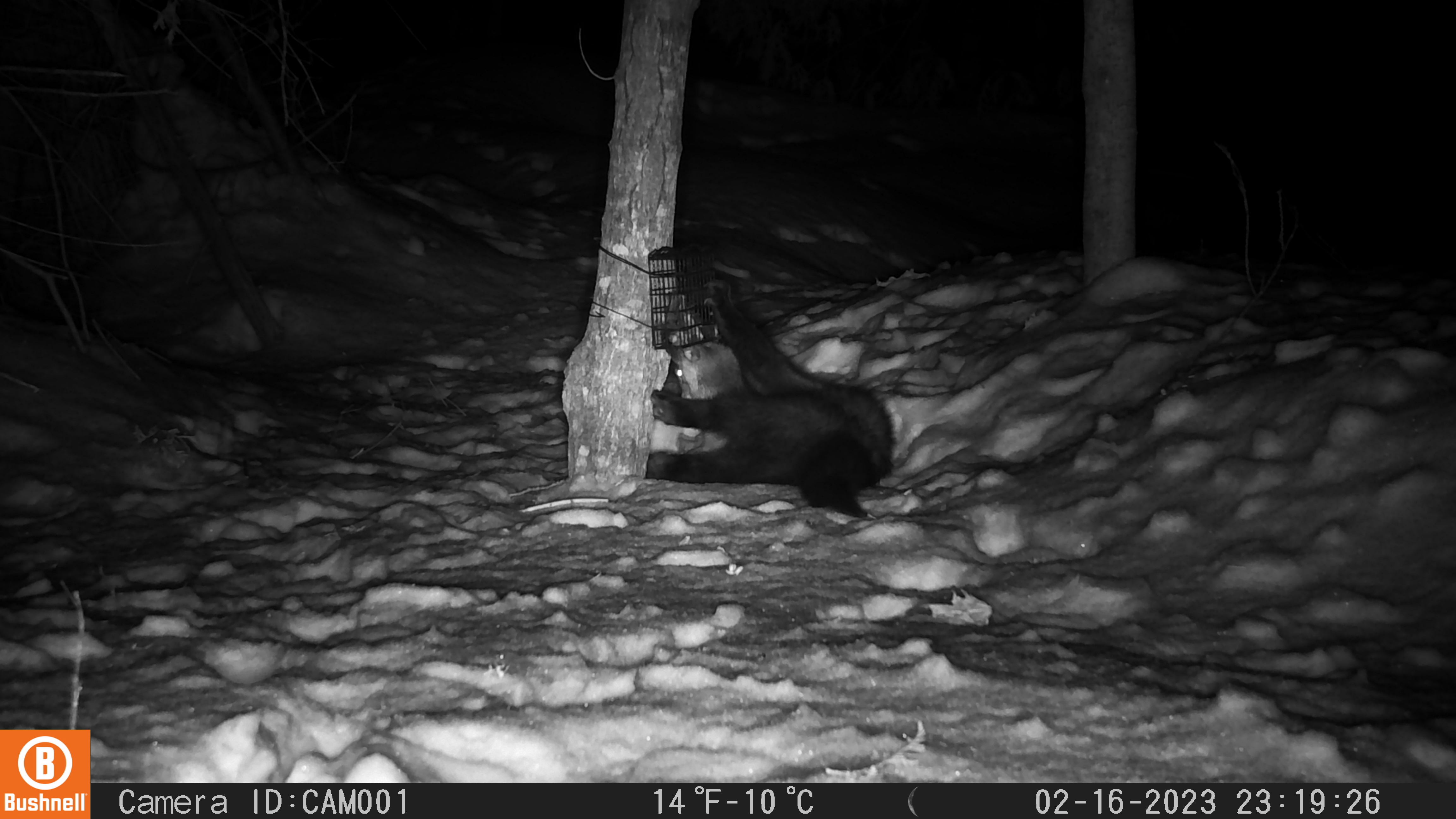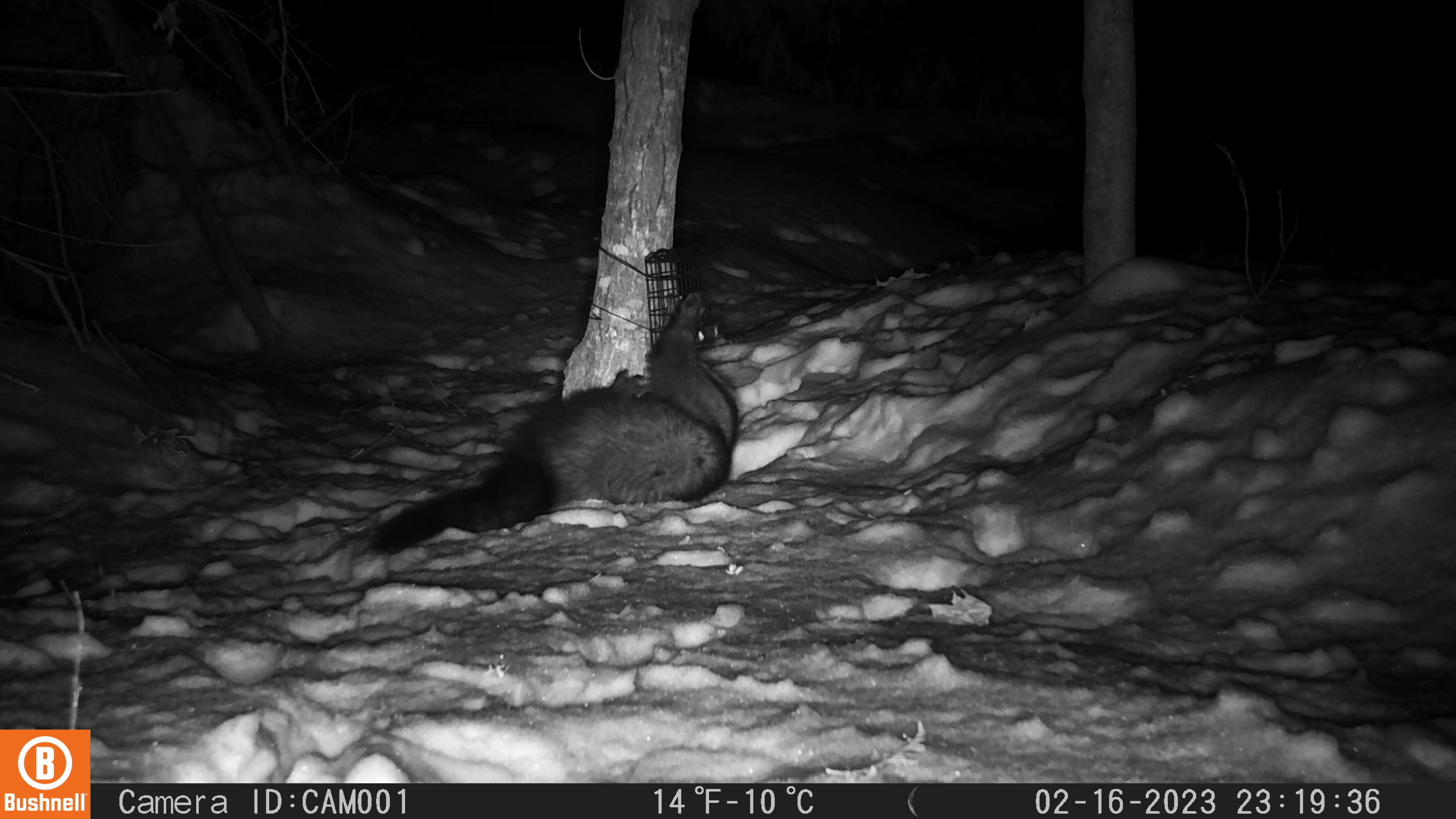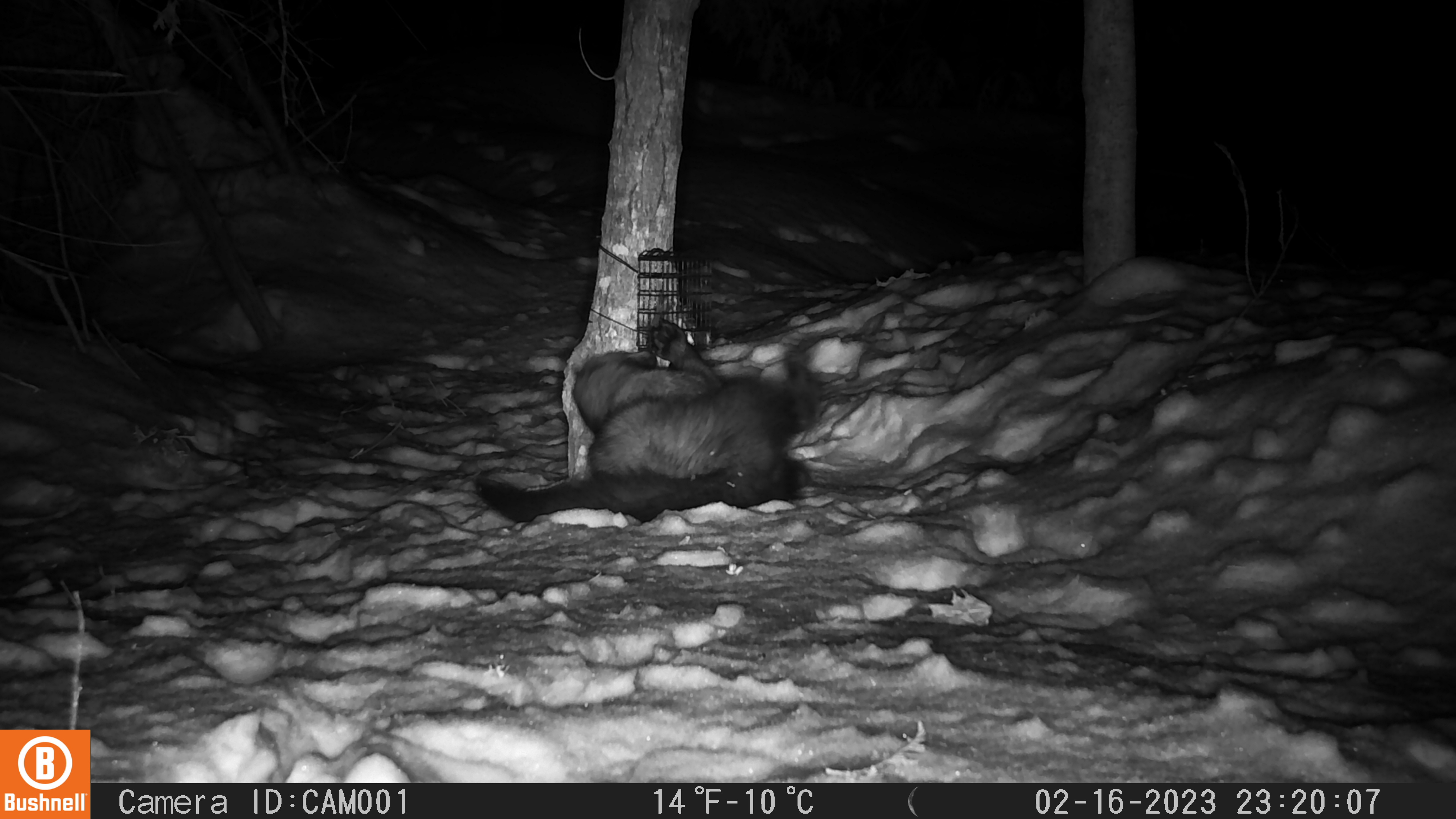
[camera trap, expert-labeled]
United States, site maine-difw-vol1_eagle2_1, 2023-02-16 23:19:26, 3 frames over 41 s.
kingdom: Animalia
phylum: Chordata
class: Mammalia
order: Carnivora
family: Mustelidae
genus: Pekania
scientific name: Pekania pennanti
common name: fisher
Fisher (Pekania pennanti).